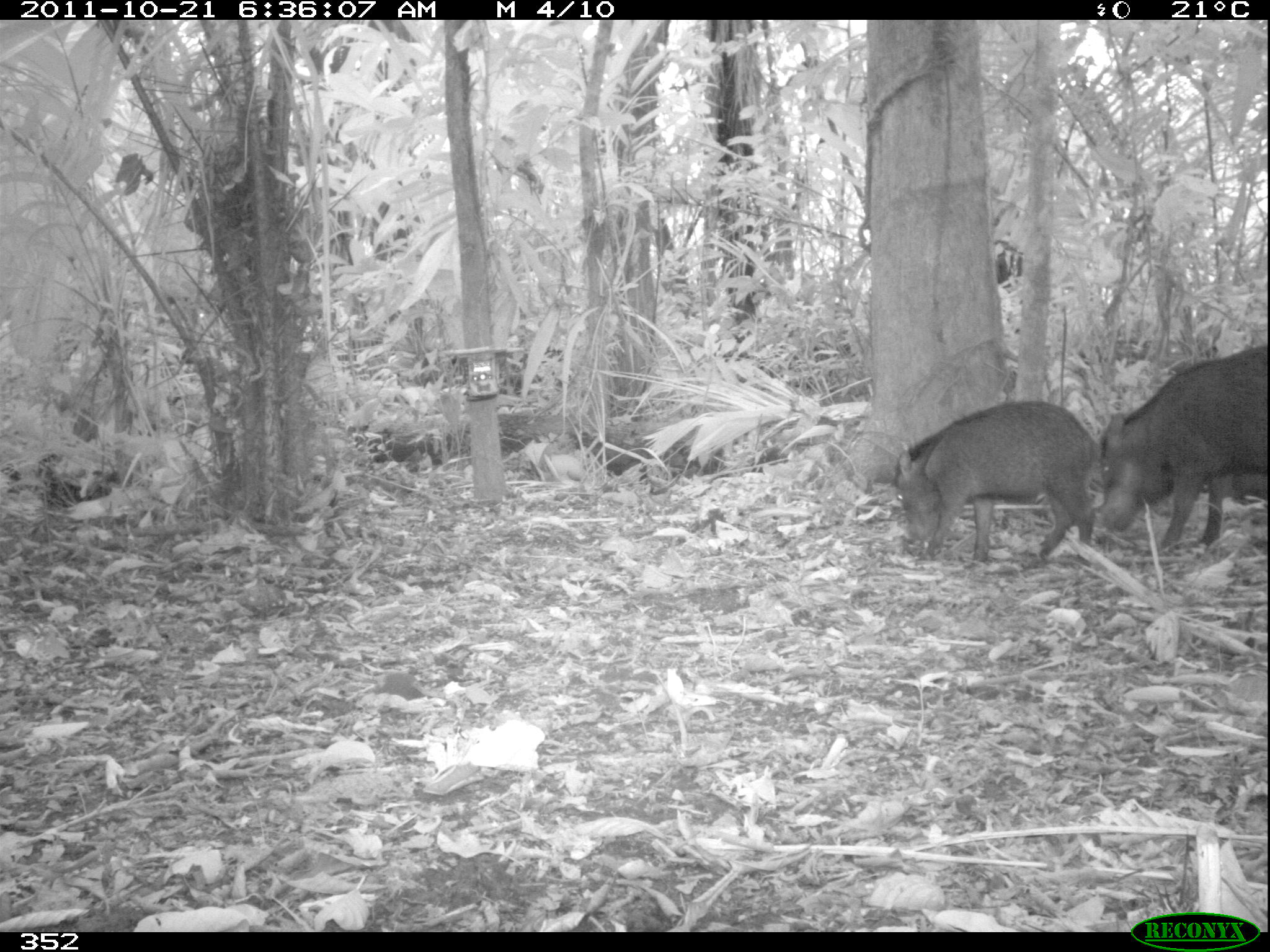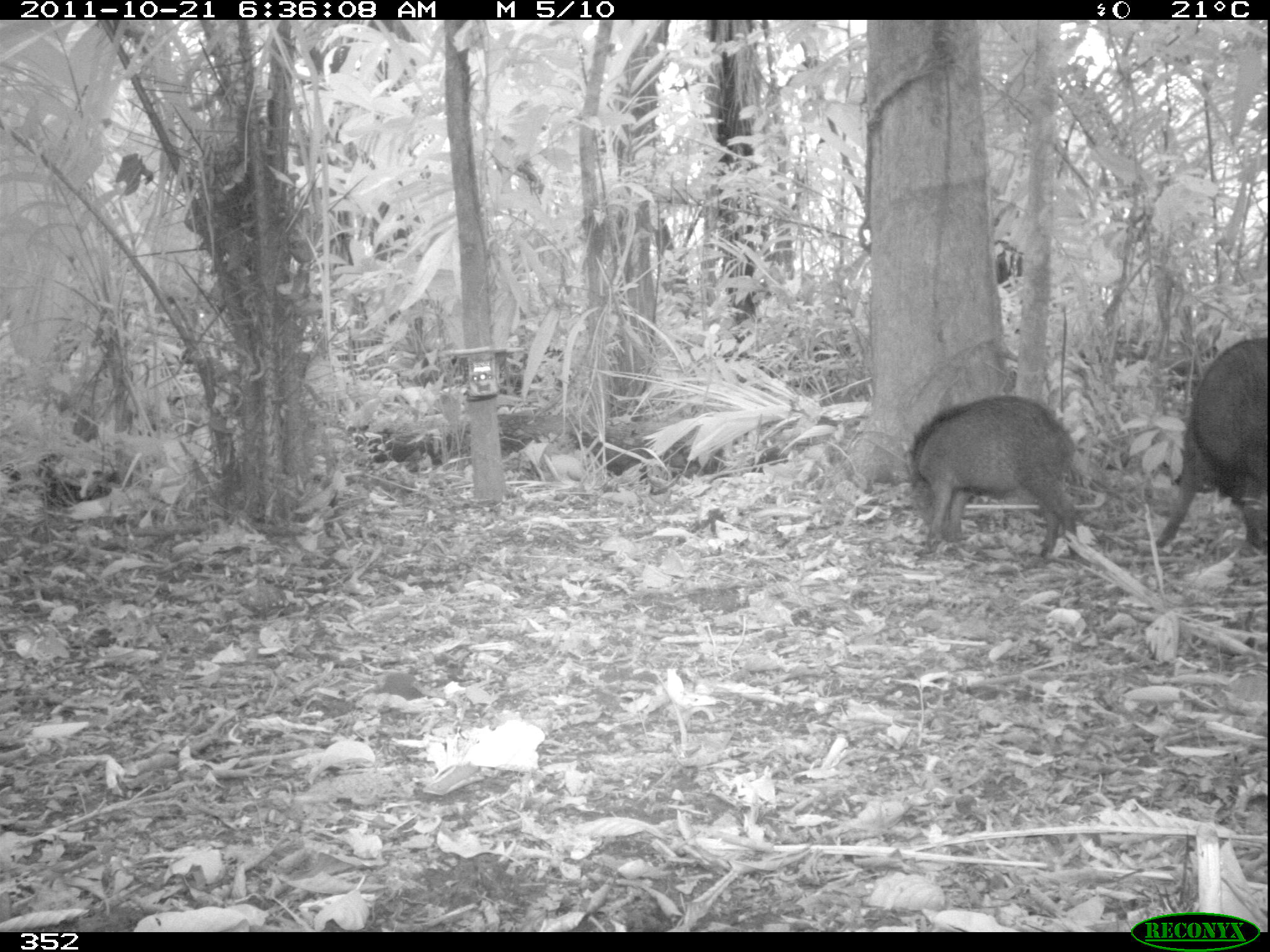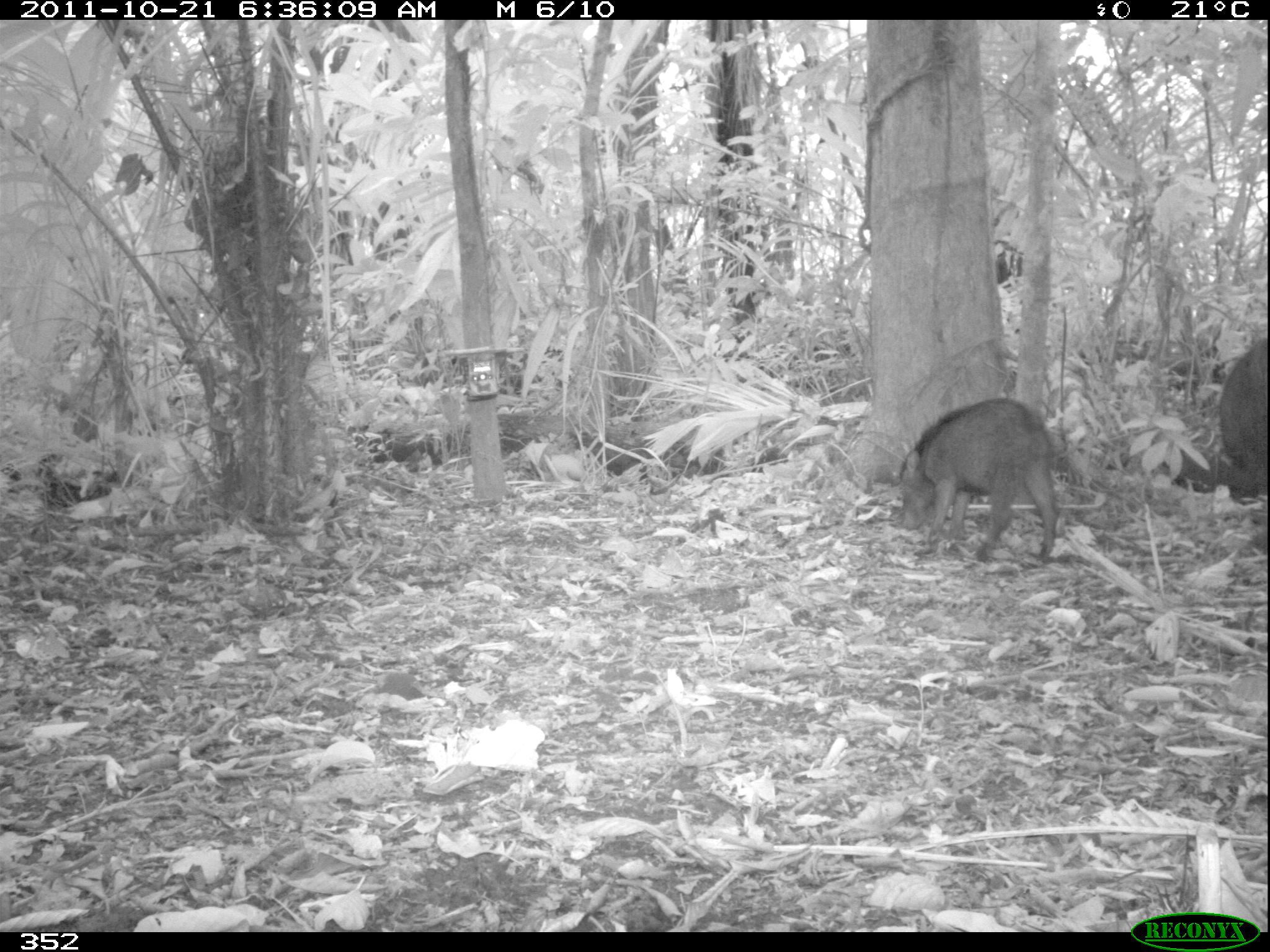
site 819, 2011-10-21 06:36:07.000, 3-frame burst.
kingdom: Animalia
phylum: Chordata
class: Mammalia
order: Artiodactyla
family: Tayassuidae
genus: Tayassu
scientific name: Tayassu pecari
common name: white-lipped peccary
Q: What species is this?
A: Tayassu pecari (white-lipped peccary).